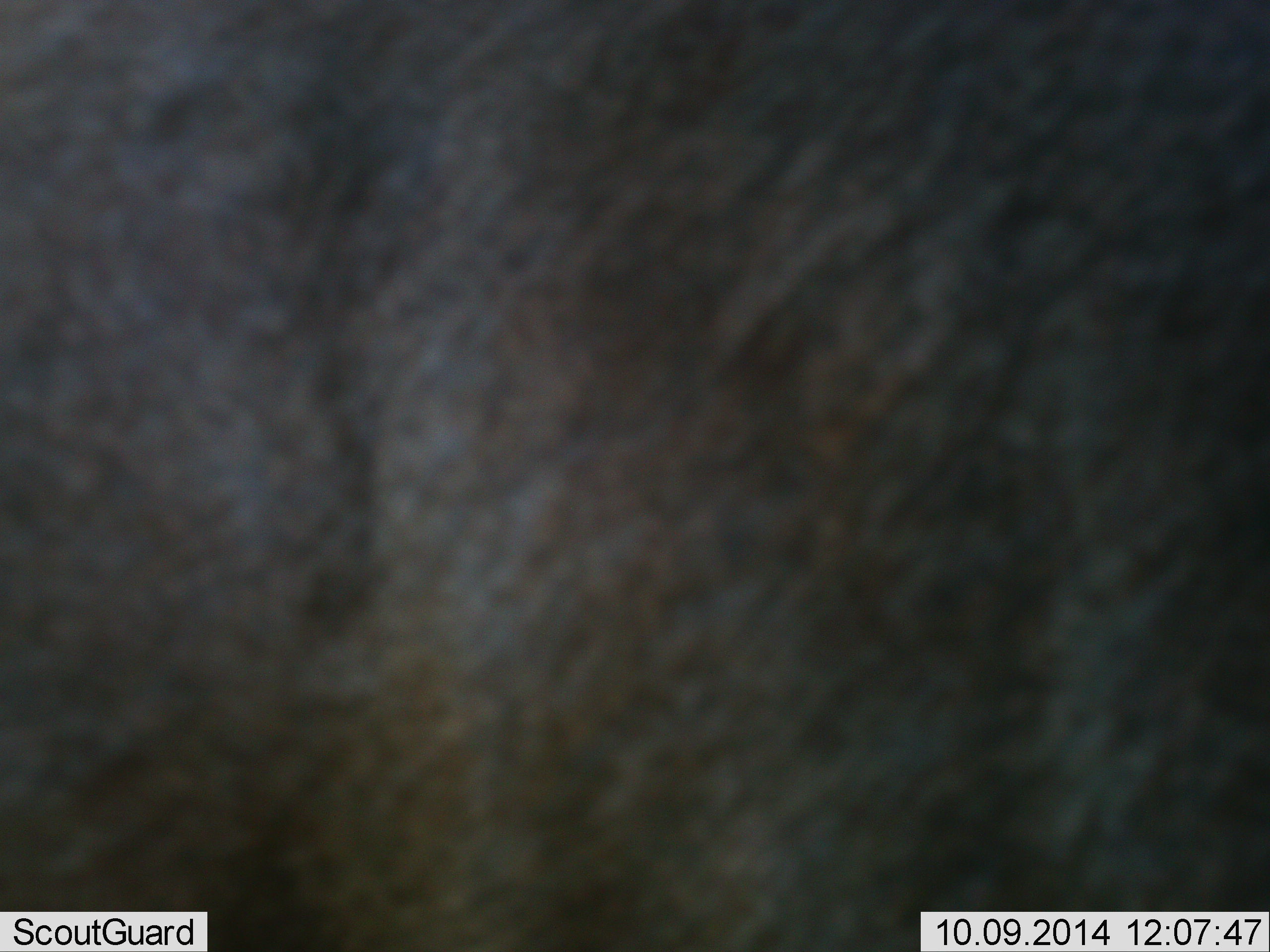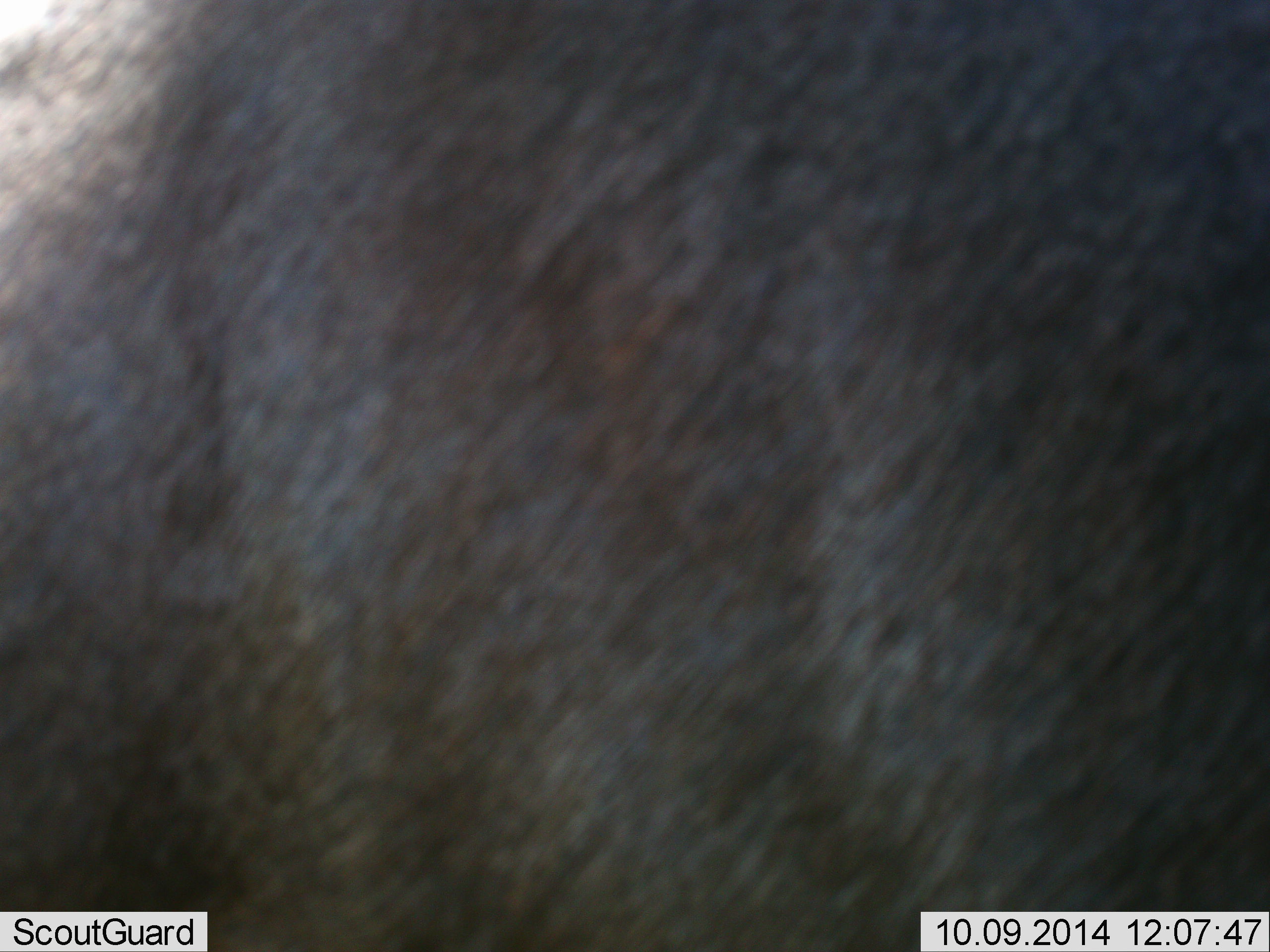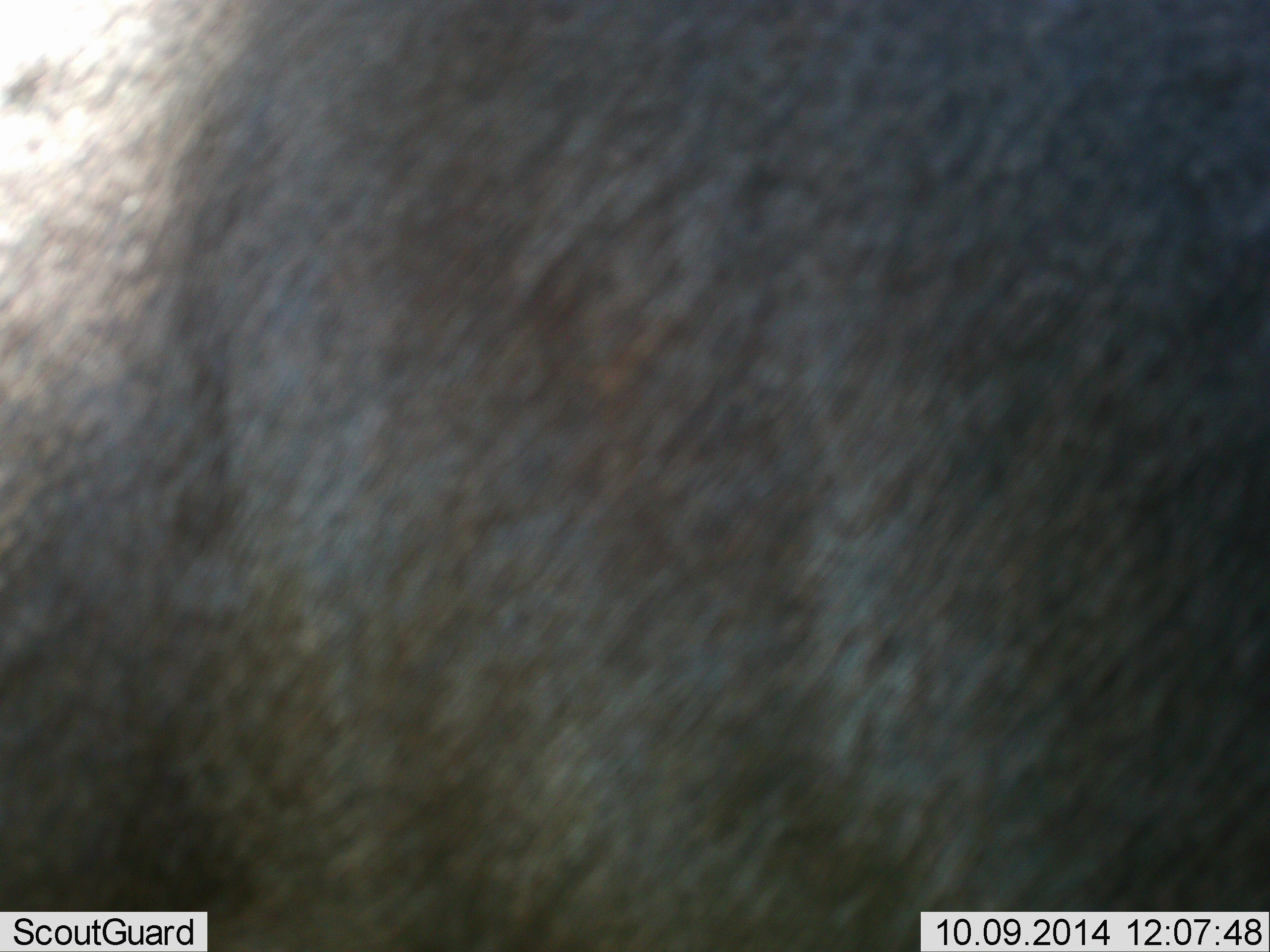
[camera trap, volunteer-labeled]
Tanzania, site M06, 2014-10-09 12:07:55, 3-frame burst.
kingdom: Animalia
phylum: Chordata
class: Mammalia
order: Artiodactyla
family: Bovidae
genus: Connochaetes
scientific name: Connochaetes taurinus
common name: blue wildebeest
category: wildebeest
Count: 1.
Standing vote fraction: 60%.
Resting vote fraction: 10%.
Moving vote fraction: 30%.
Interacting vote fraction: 0%.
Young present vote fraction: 0%.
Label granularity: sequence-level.